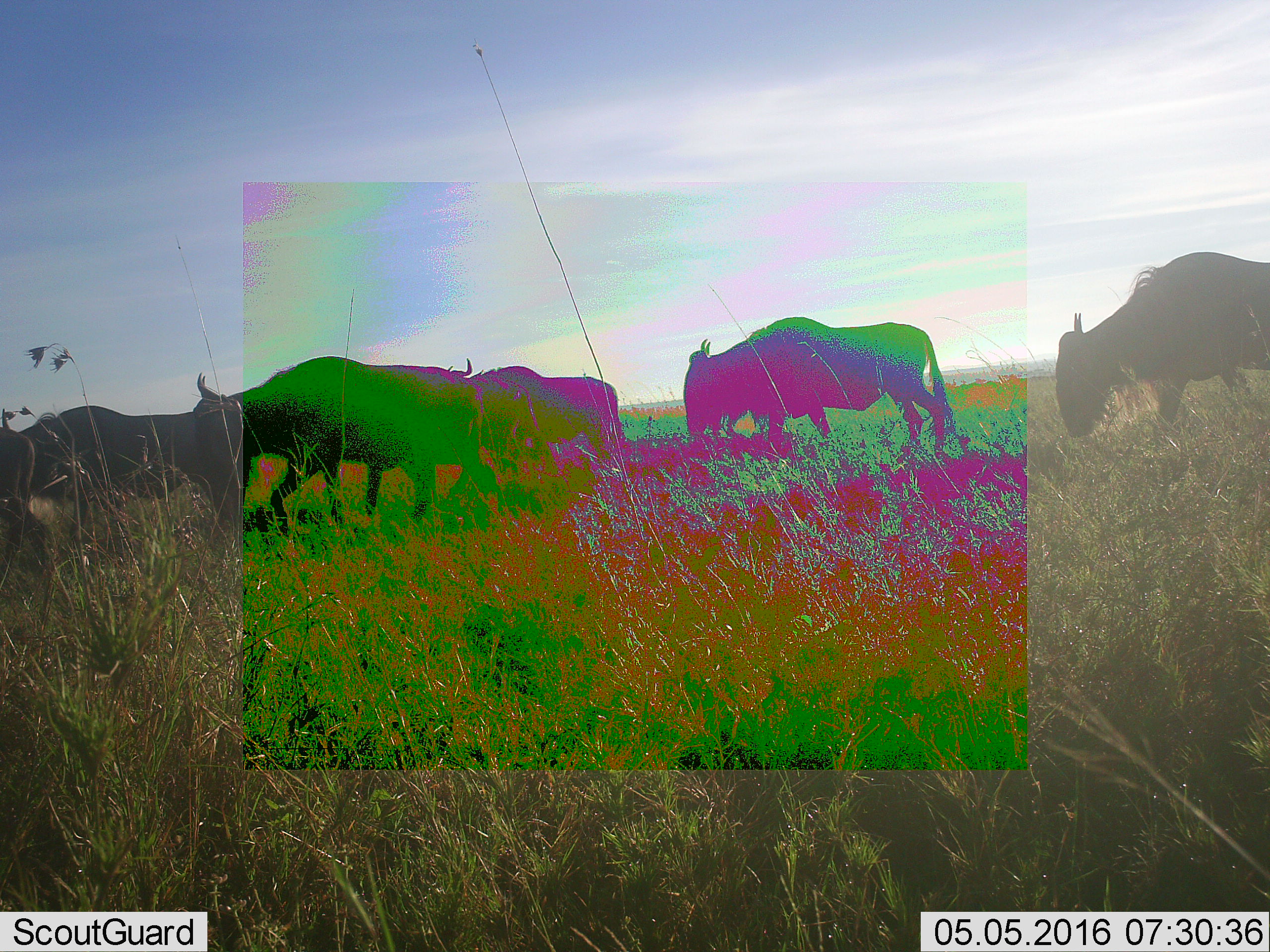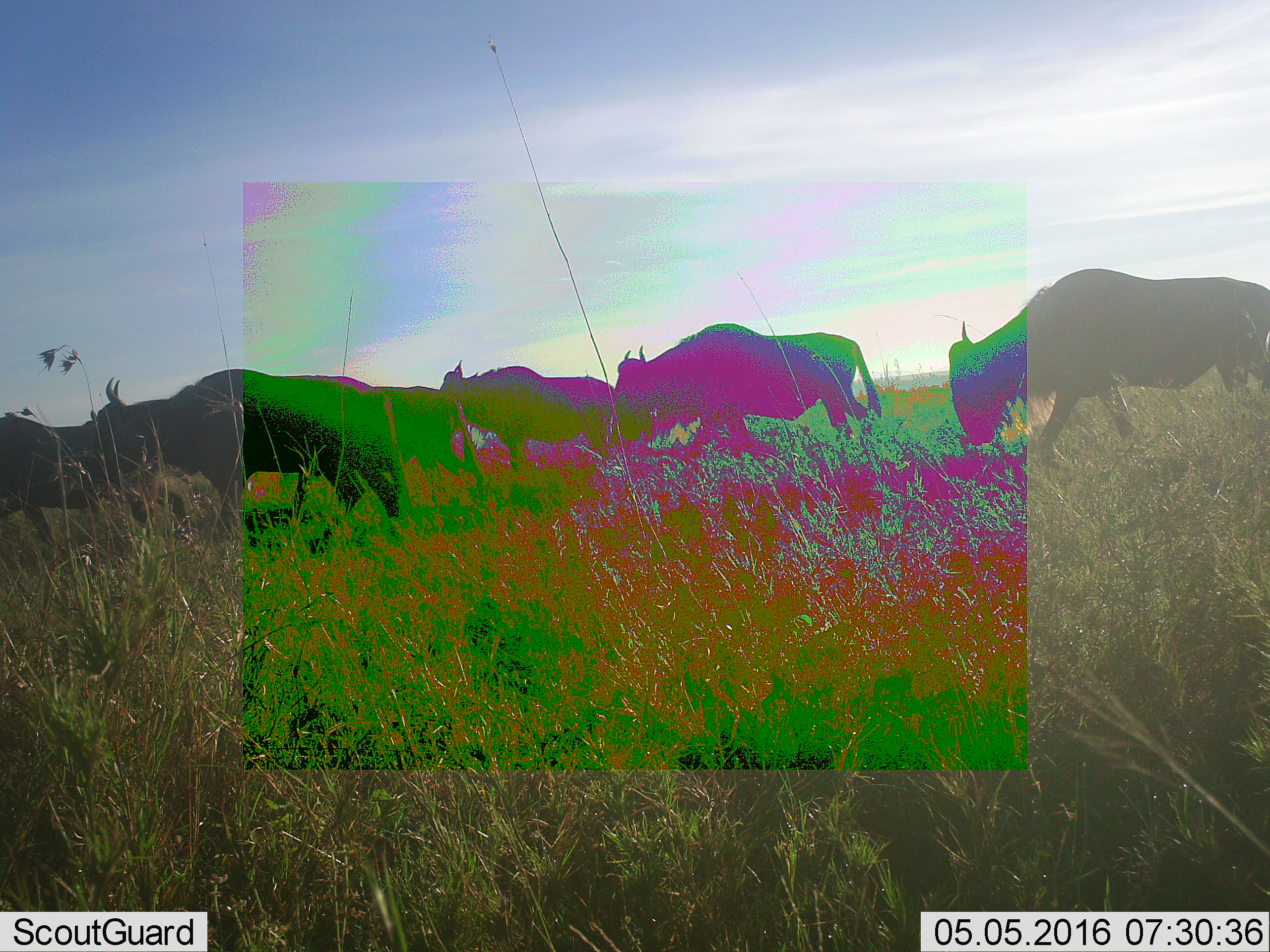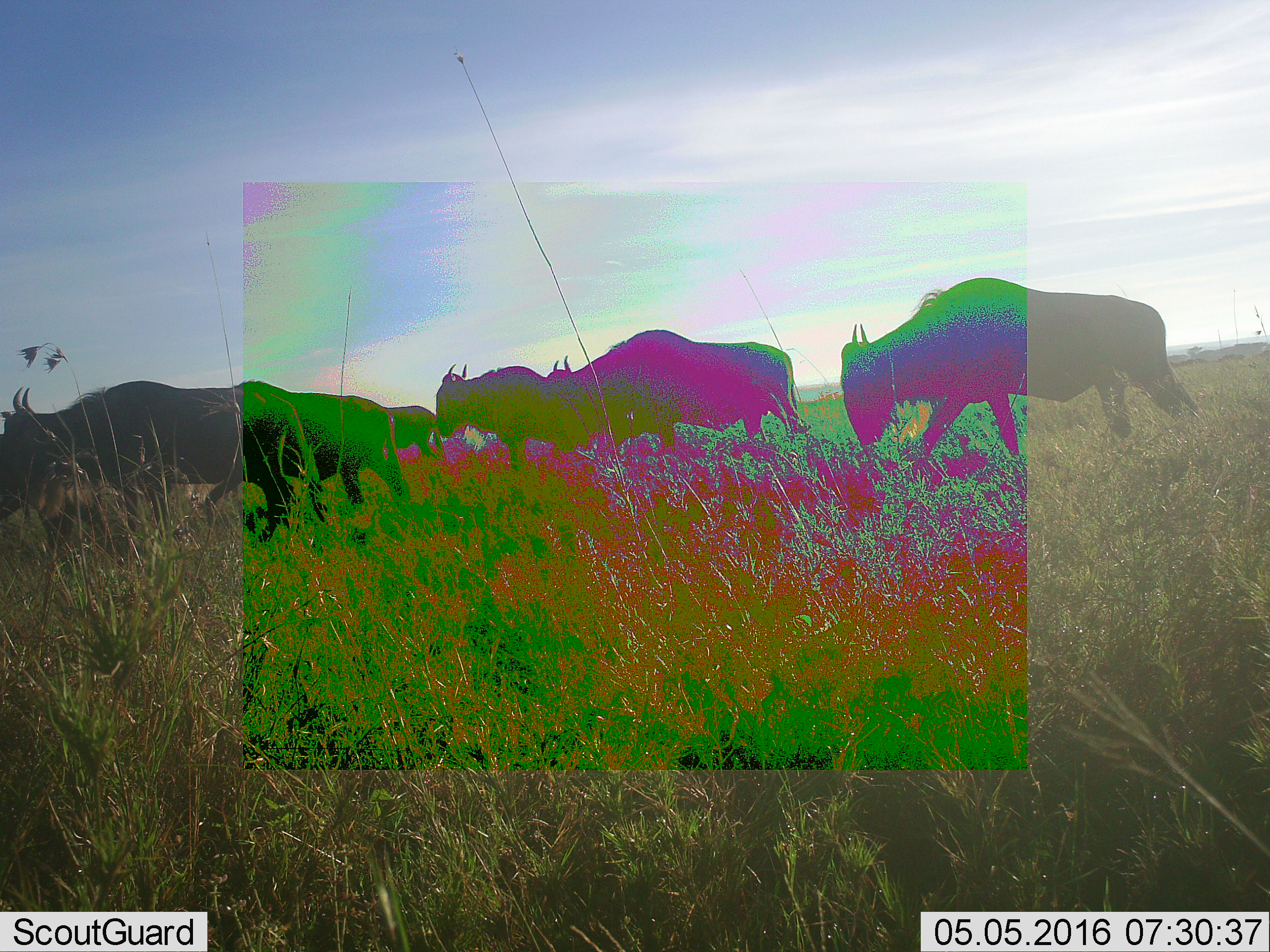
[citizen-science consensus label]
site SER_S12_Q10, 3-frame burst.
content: unidentified animal